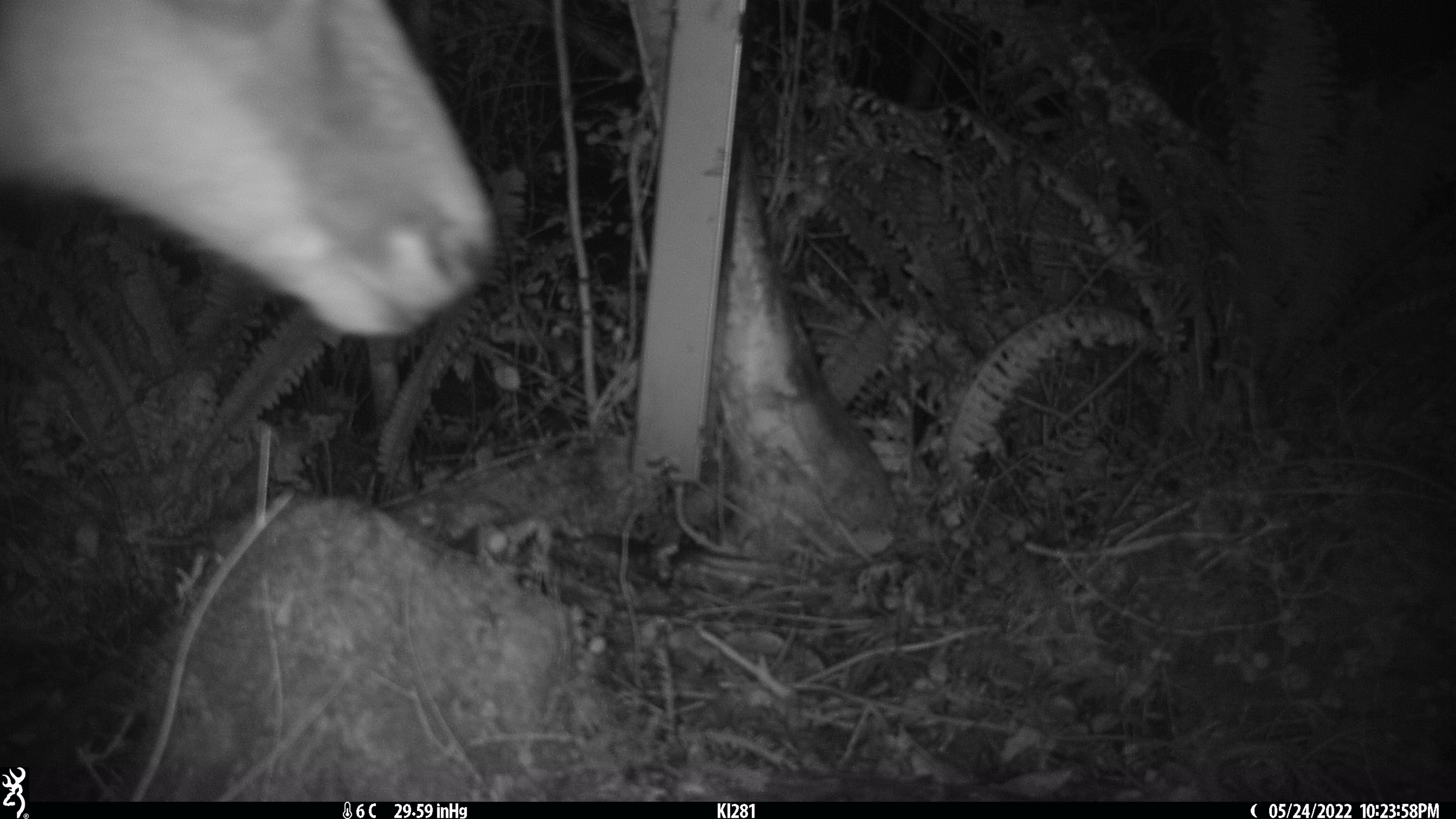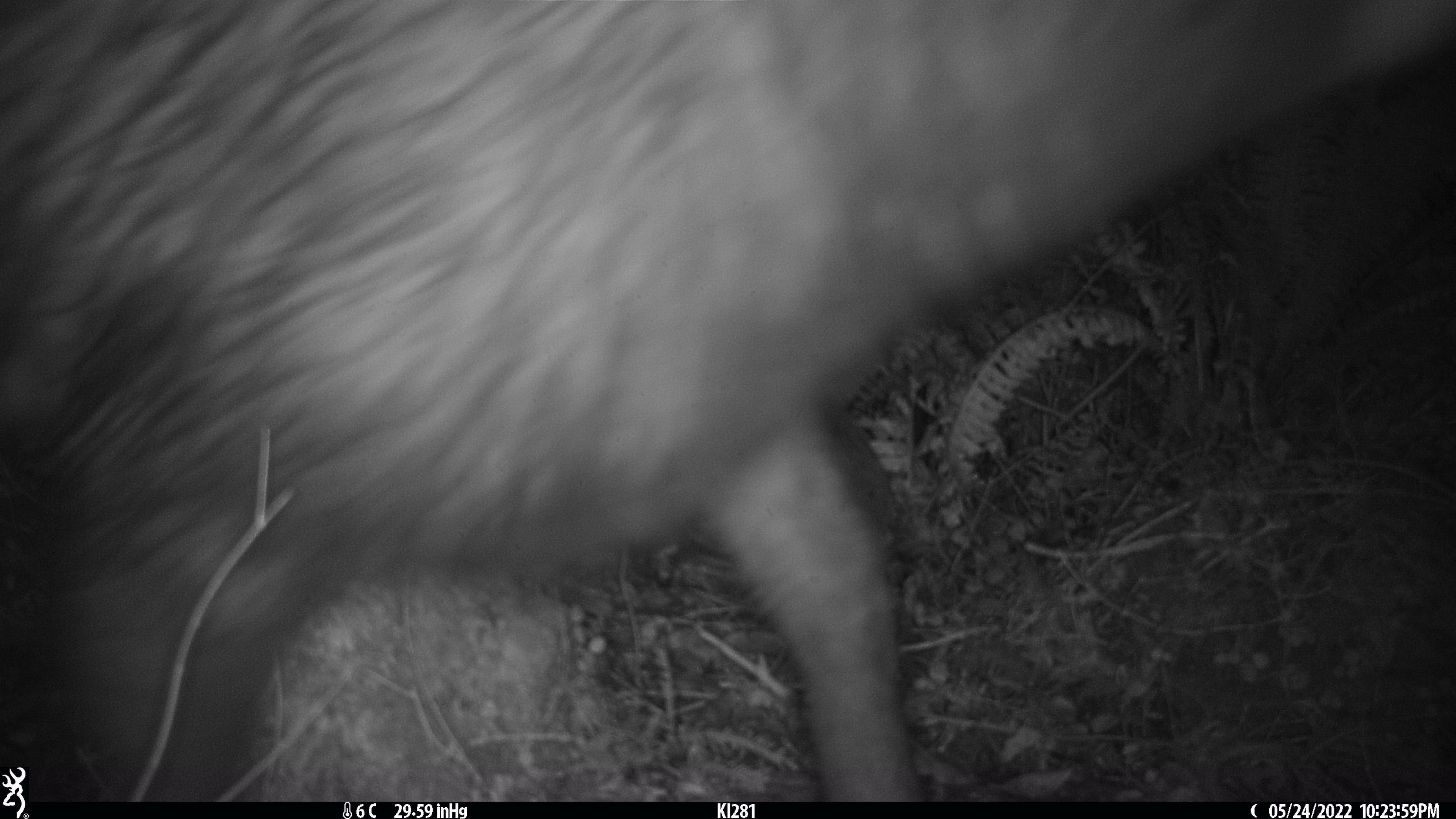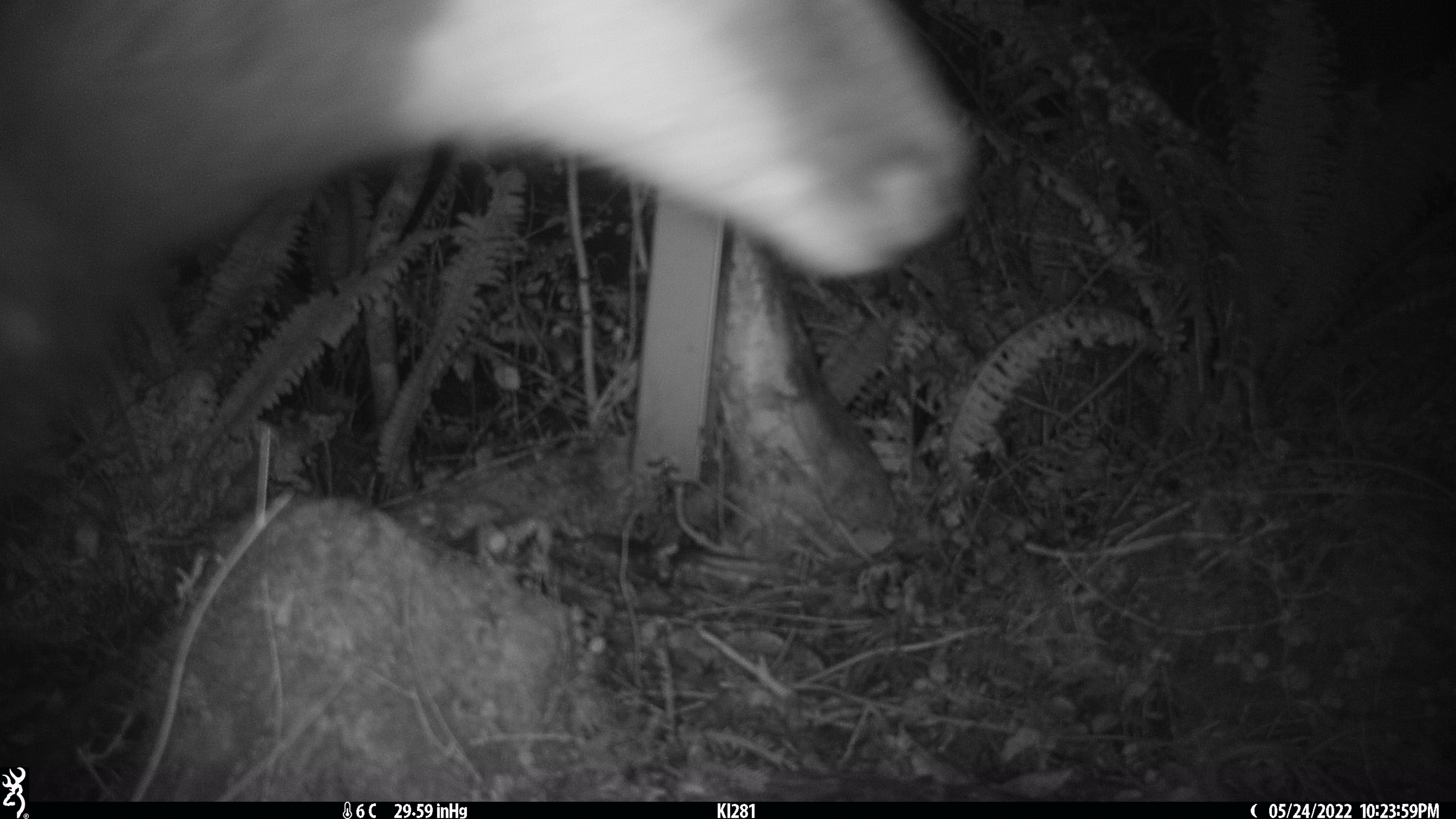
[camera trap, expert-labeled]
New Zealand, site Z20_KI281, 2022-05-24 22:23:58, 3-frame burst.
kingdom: Animalia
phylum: Chordata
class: Mammalia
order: Artiodactyla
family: Bovidae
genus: Rupicapra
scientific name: Rupicapra rupicapra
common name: alpine chamois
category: chamois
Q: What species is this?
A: Chamois (alpine chamois) (Rupicapra rupicapra).